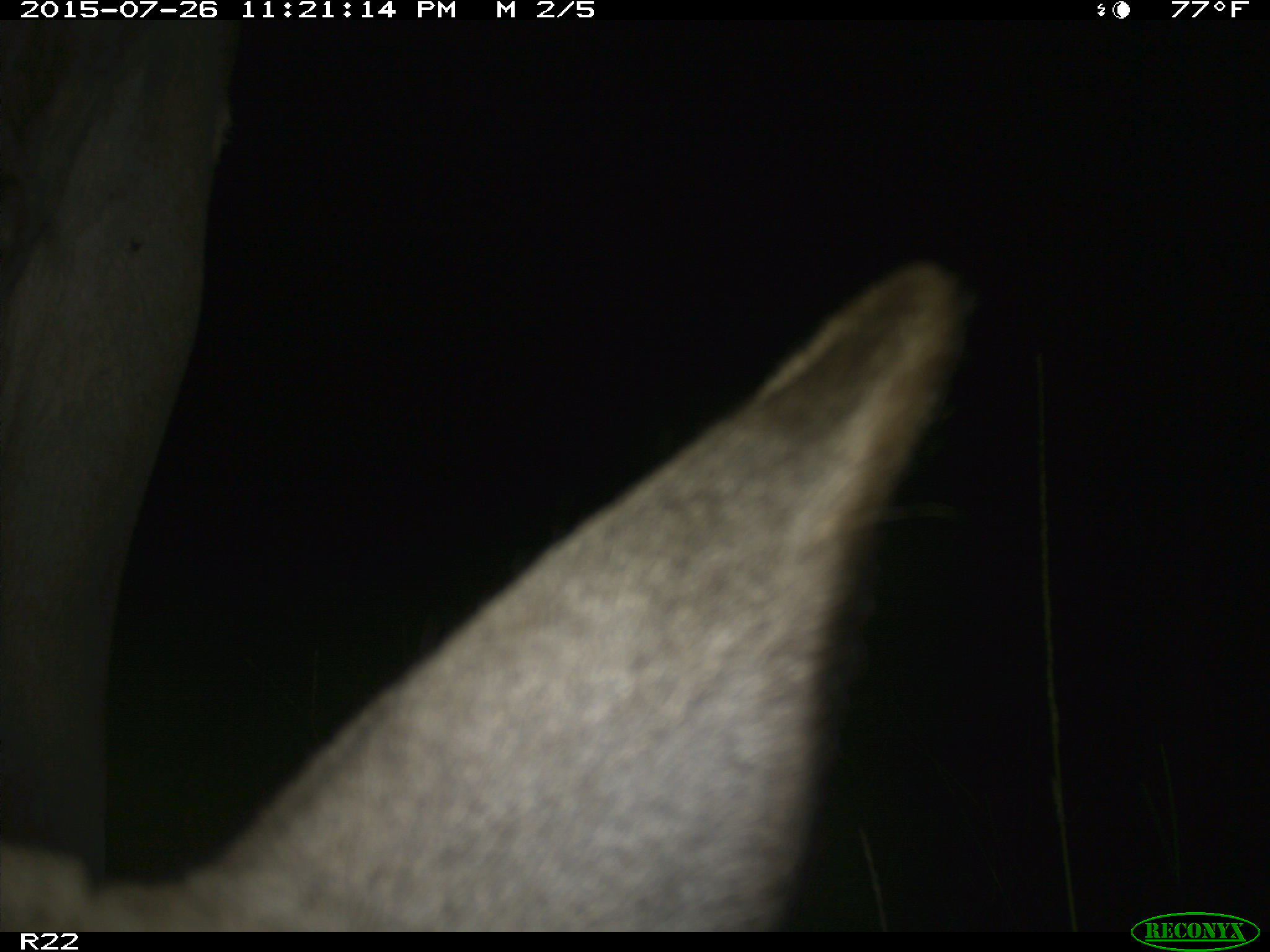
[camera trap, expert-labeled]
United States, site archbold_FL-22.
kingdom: Animalia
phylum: Chordata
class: Mammalia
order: Artiodactyla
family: Bovidae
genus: Bos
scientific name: Bos taurus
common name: domestic cow